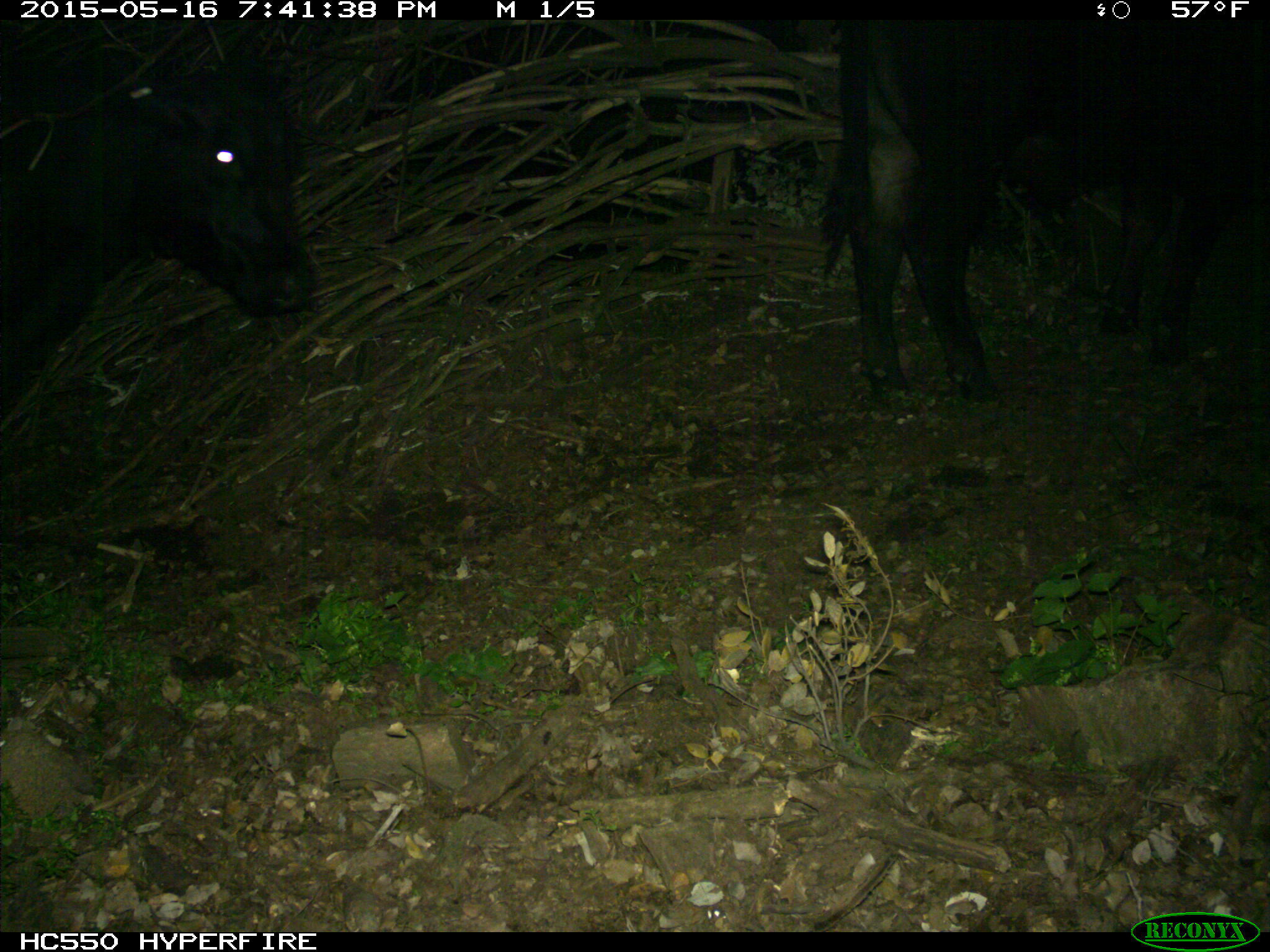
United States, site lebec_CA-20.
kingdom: Animalia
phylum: Chordata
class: Mammalia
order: Artiodactyla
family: Bovidae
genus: Bos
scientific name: Bos taurus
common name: domestic cow